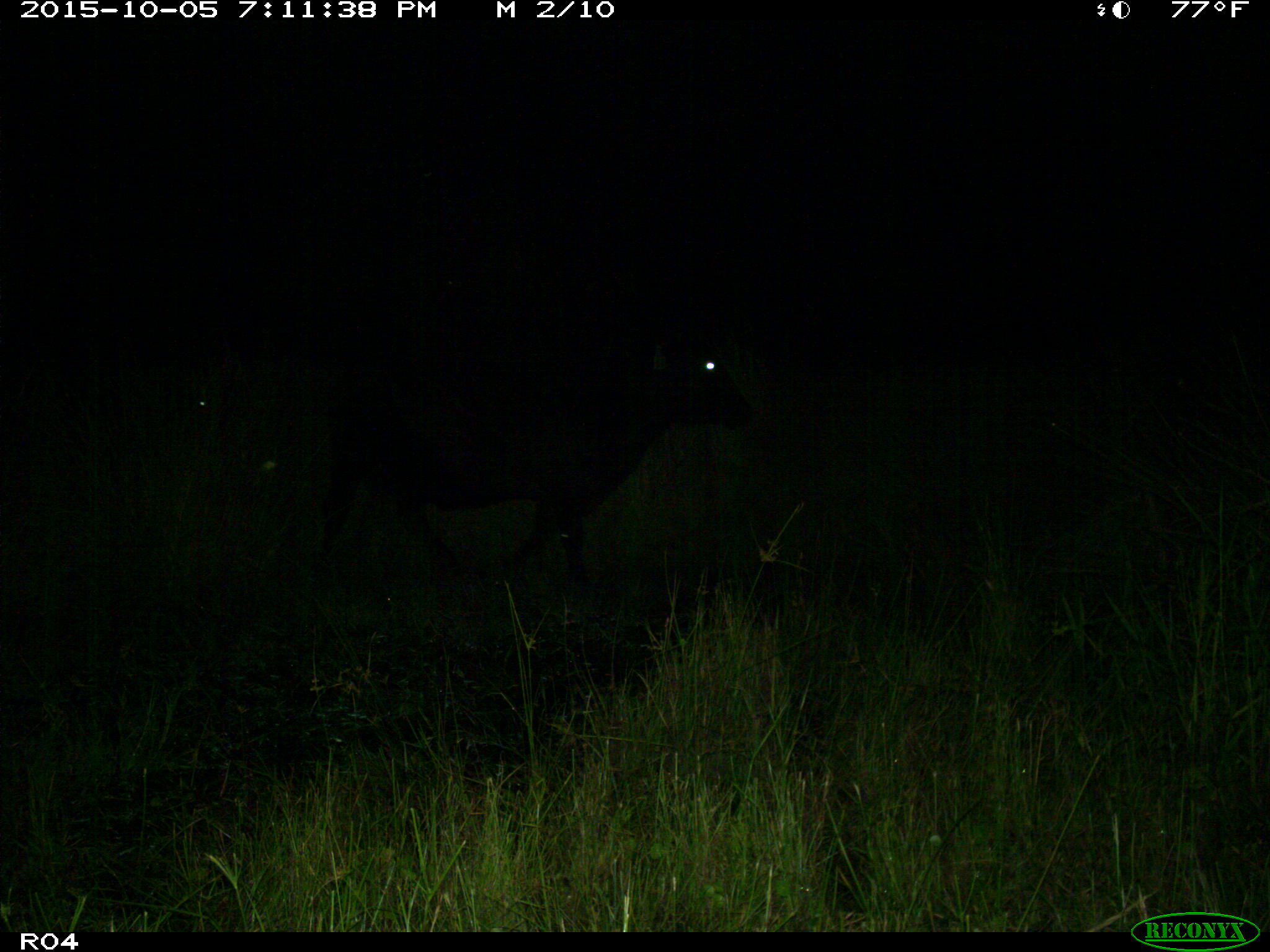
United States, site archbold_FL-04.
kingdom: Animalia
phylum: Chordata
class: Mammalia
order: Artiodactyla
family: Bovidae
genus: Bos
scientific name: Bos taurus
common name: domestic cow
Bos taurus (domestic cow).